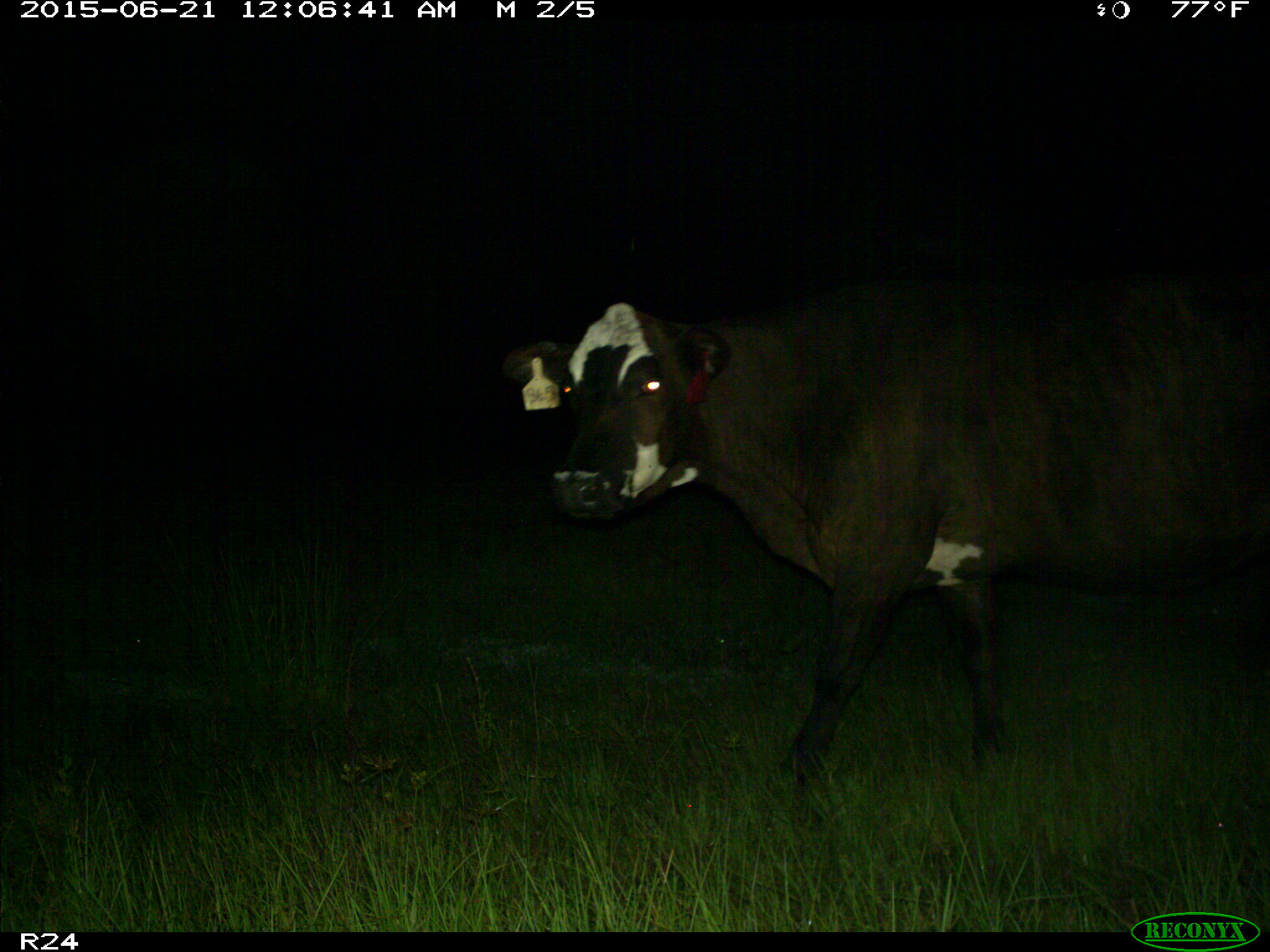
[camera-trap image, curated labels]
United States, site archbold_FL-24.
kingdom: Animalia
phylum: Chordata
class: Mammalia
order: Artiodactyla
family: Bovidae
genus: Bos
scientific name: Bos taurus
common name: domestic cow